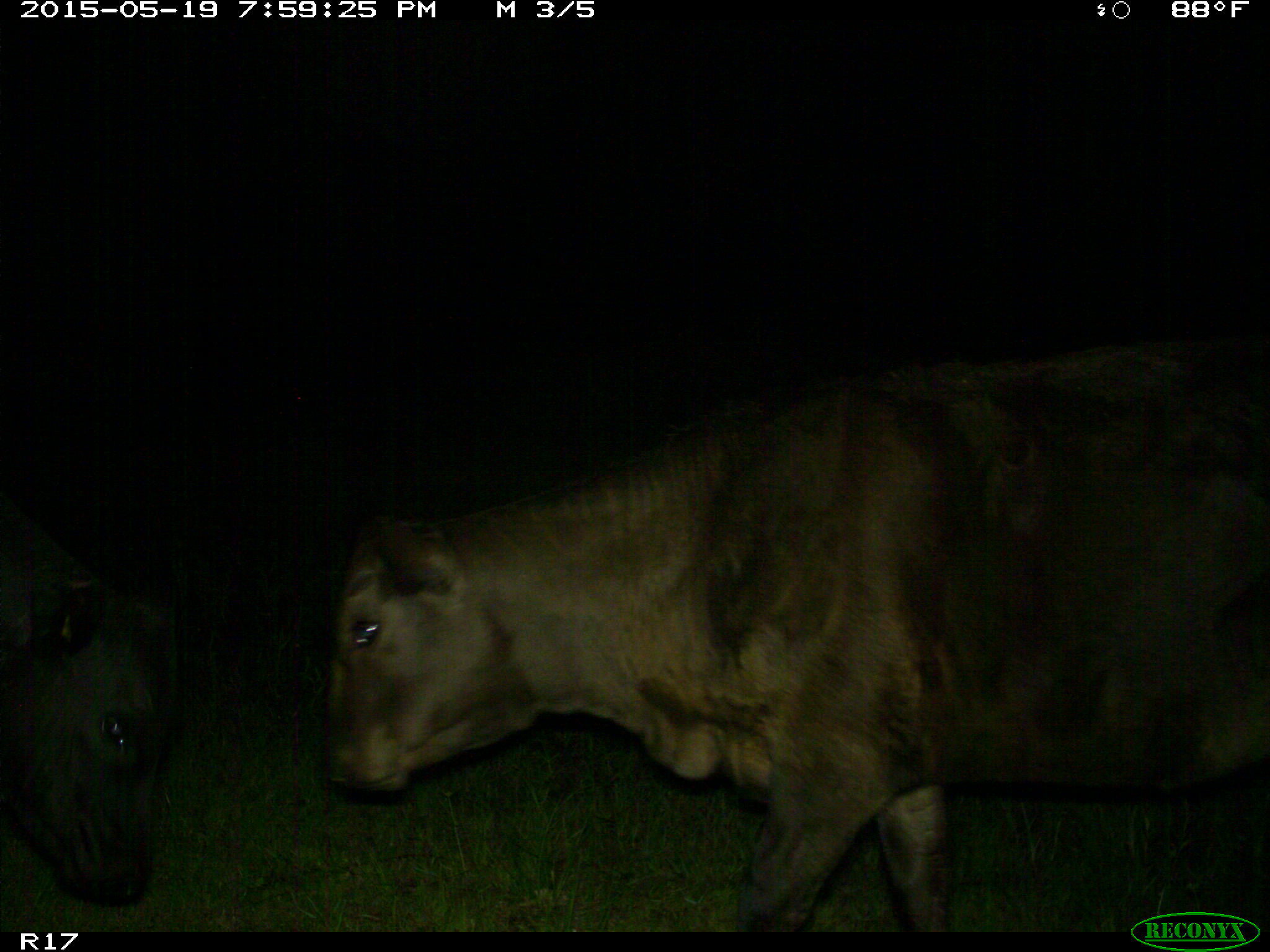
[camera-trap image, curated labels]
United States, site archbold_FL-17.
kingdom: Animalia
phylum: Chordata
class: Mammalia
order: Artiodactyla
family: Bovidae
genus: Bos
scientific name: Bos taurus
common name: domestic cow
Bos taurus (domestic cow).